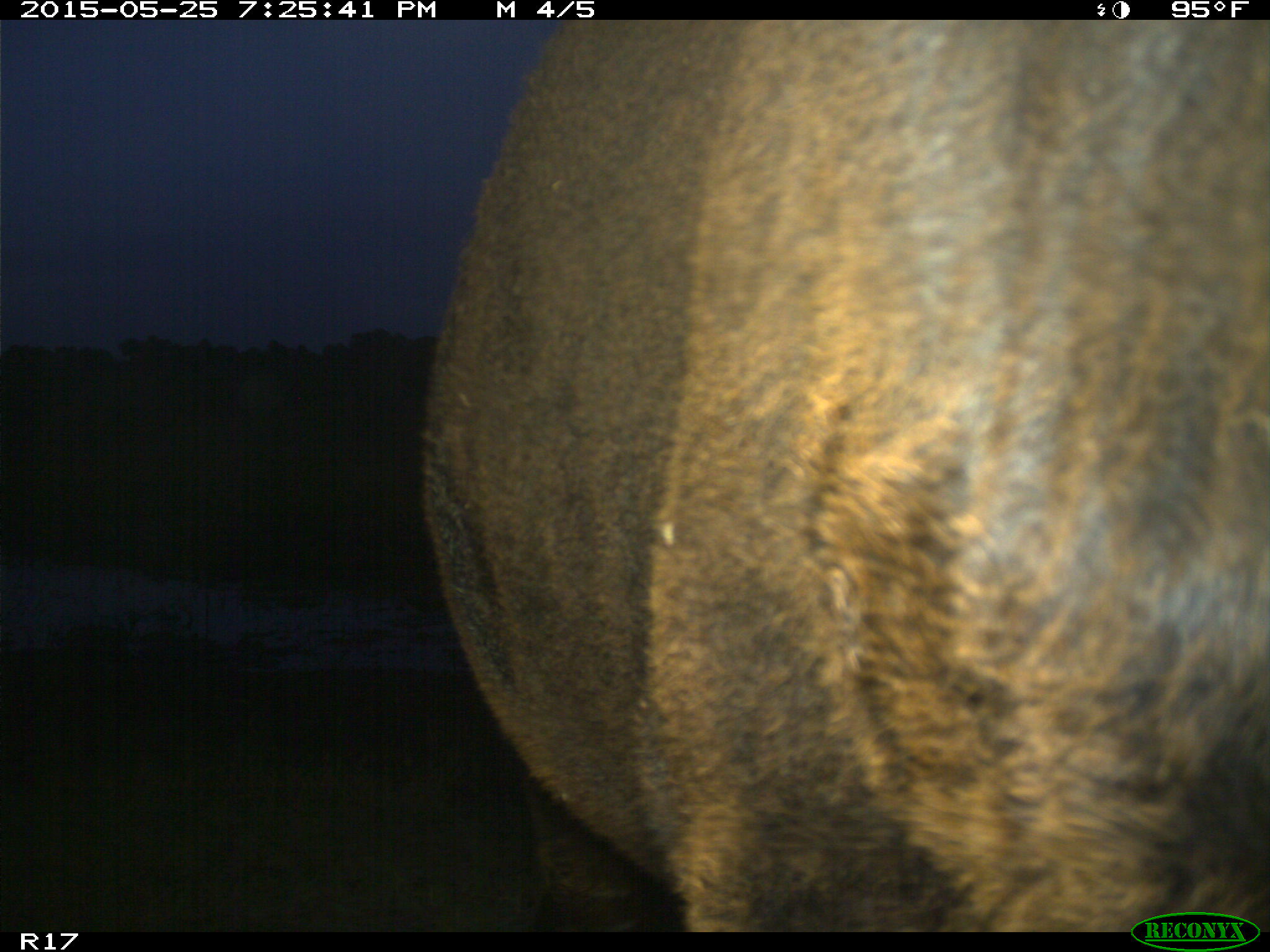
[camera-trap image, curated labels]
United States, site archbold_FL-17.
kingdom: Animalia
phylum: Chordata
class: Mammalia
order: Artiodactyla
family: Bovidae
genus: Bos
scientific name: Bos taurus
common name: domestic cow